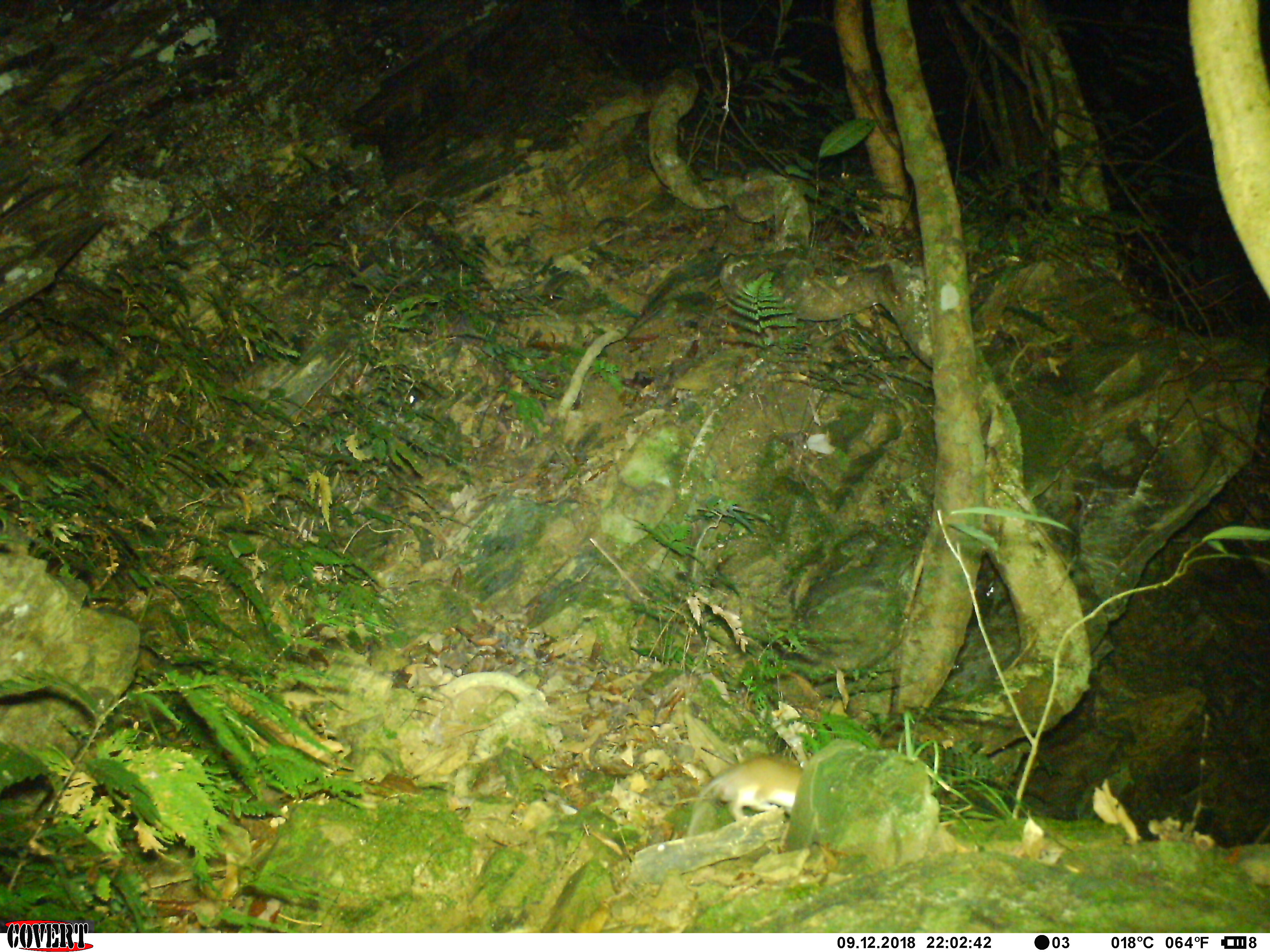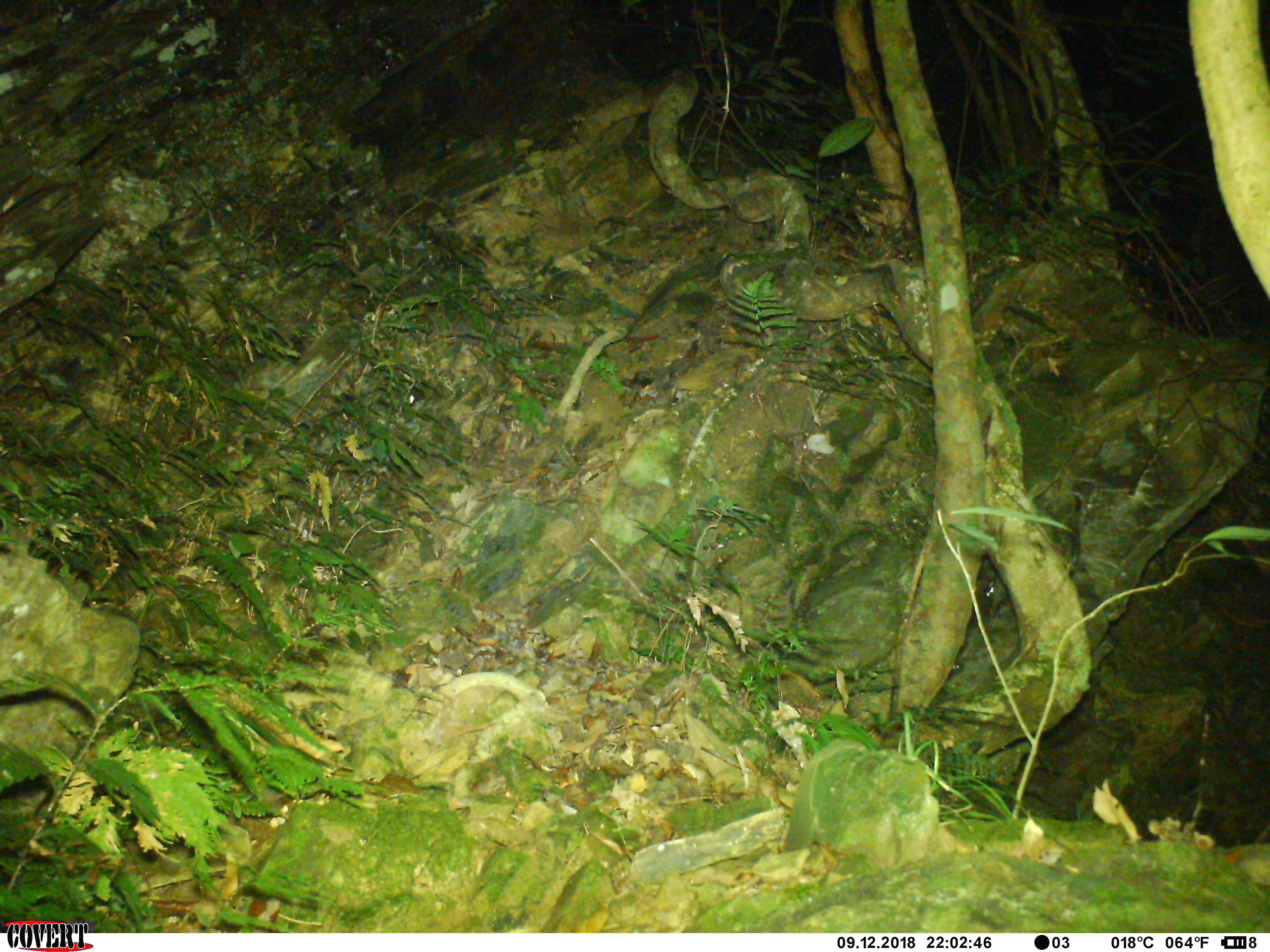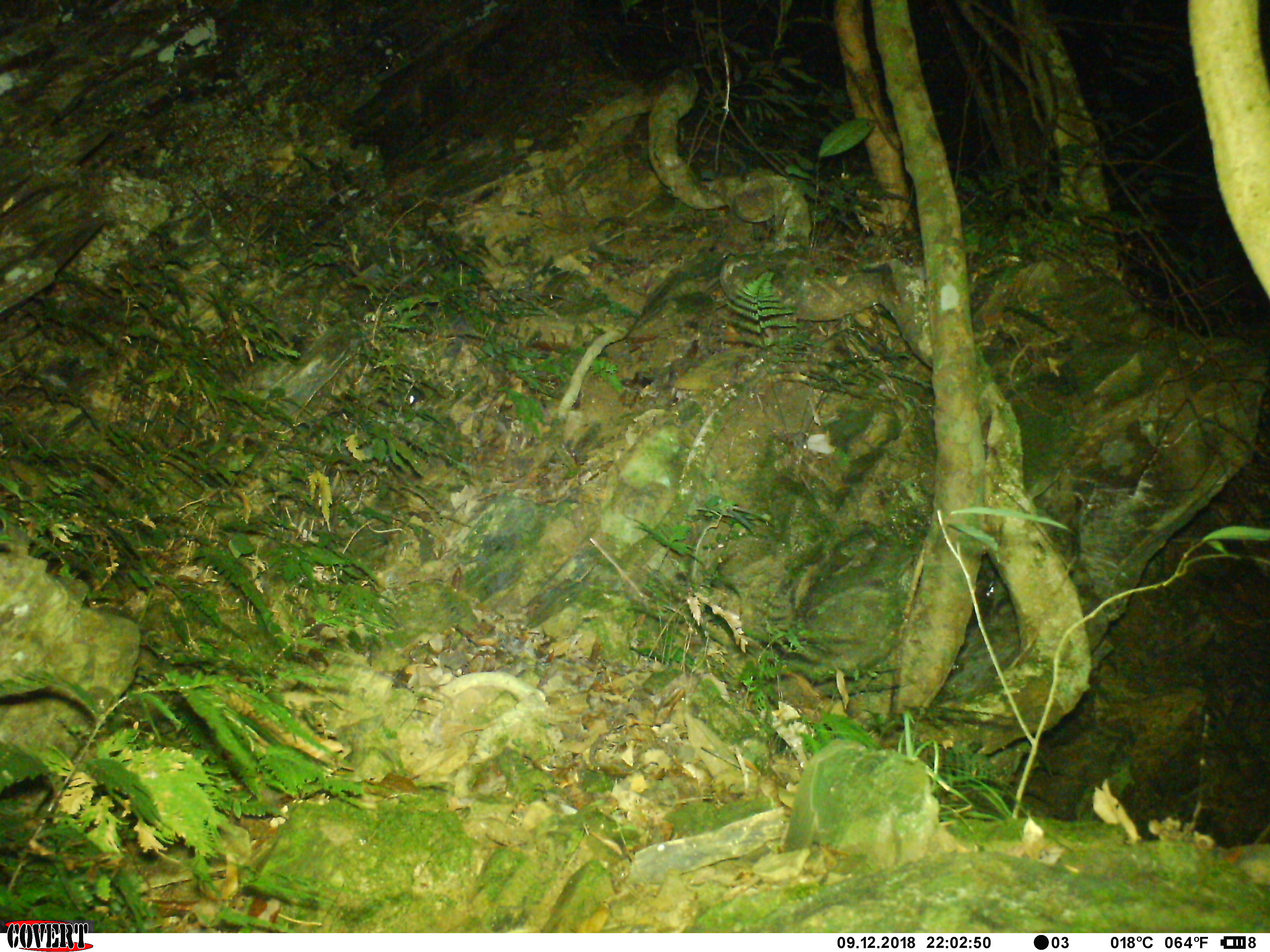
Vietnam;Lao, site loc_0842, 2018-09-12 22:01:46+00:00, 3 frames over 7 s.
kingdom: Animalia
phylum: Chordata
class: Mammalia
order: Rodentia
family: Muridae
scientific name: Muridae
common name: old-world mice and rats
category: unidentified murid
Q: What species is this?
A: Unidentified murid (old-world mice and rats) (Muridae).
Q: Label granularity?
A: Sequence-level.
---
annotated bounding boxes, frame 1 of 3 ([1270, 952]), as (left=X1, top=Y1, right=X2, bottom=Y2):
unidentified murid: (left=685, top=754, right=804, bottom=836)